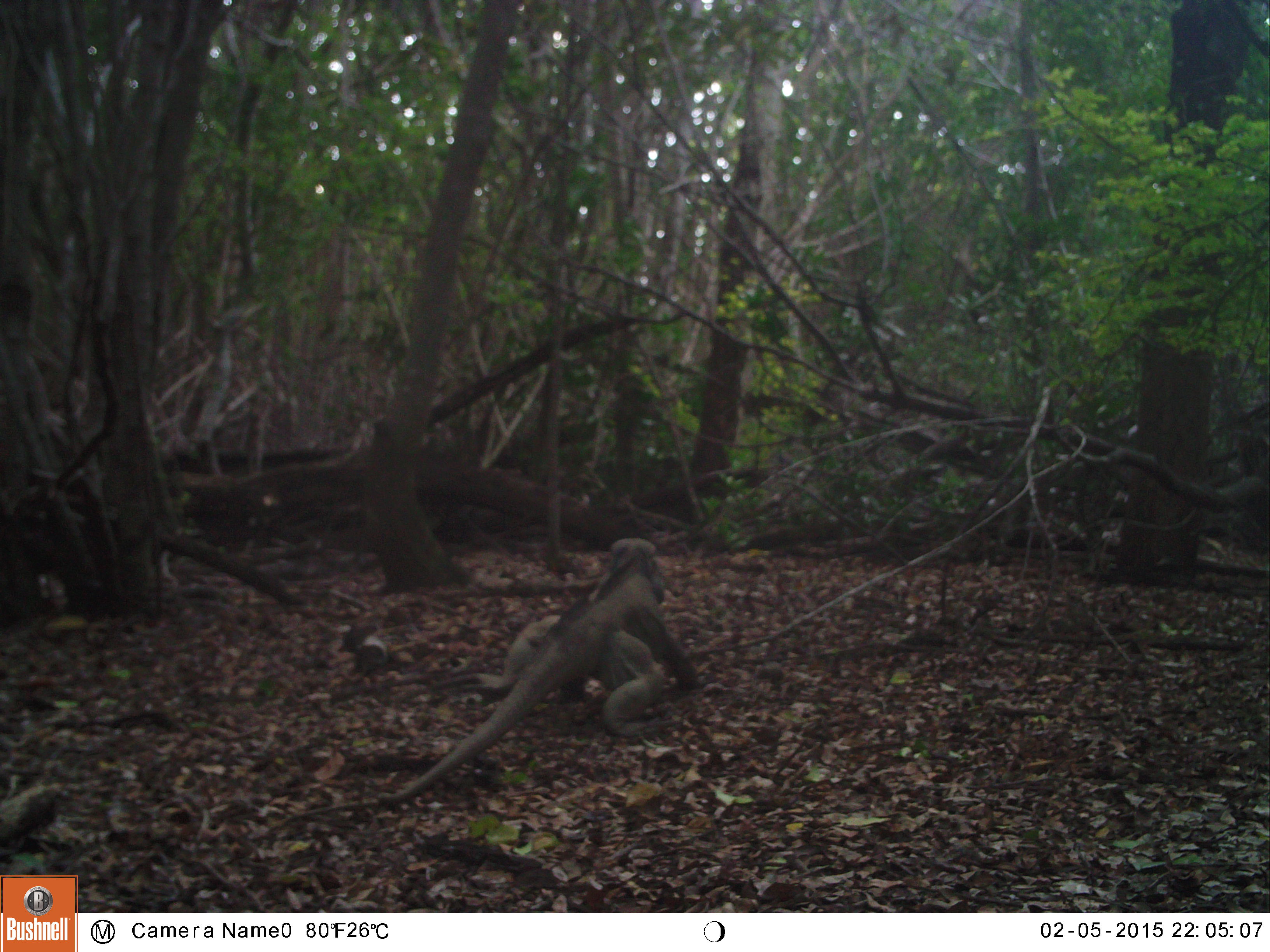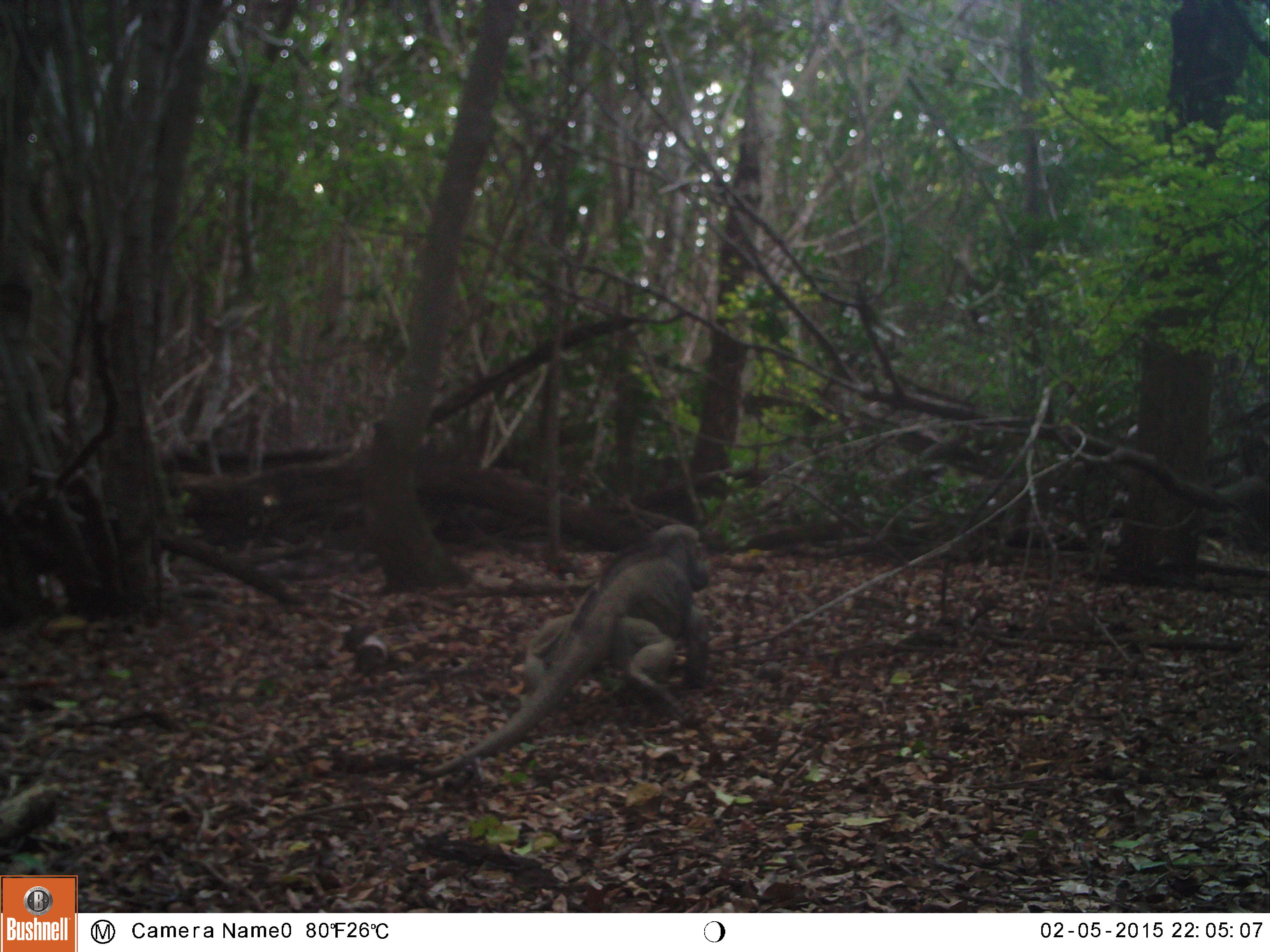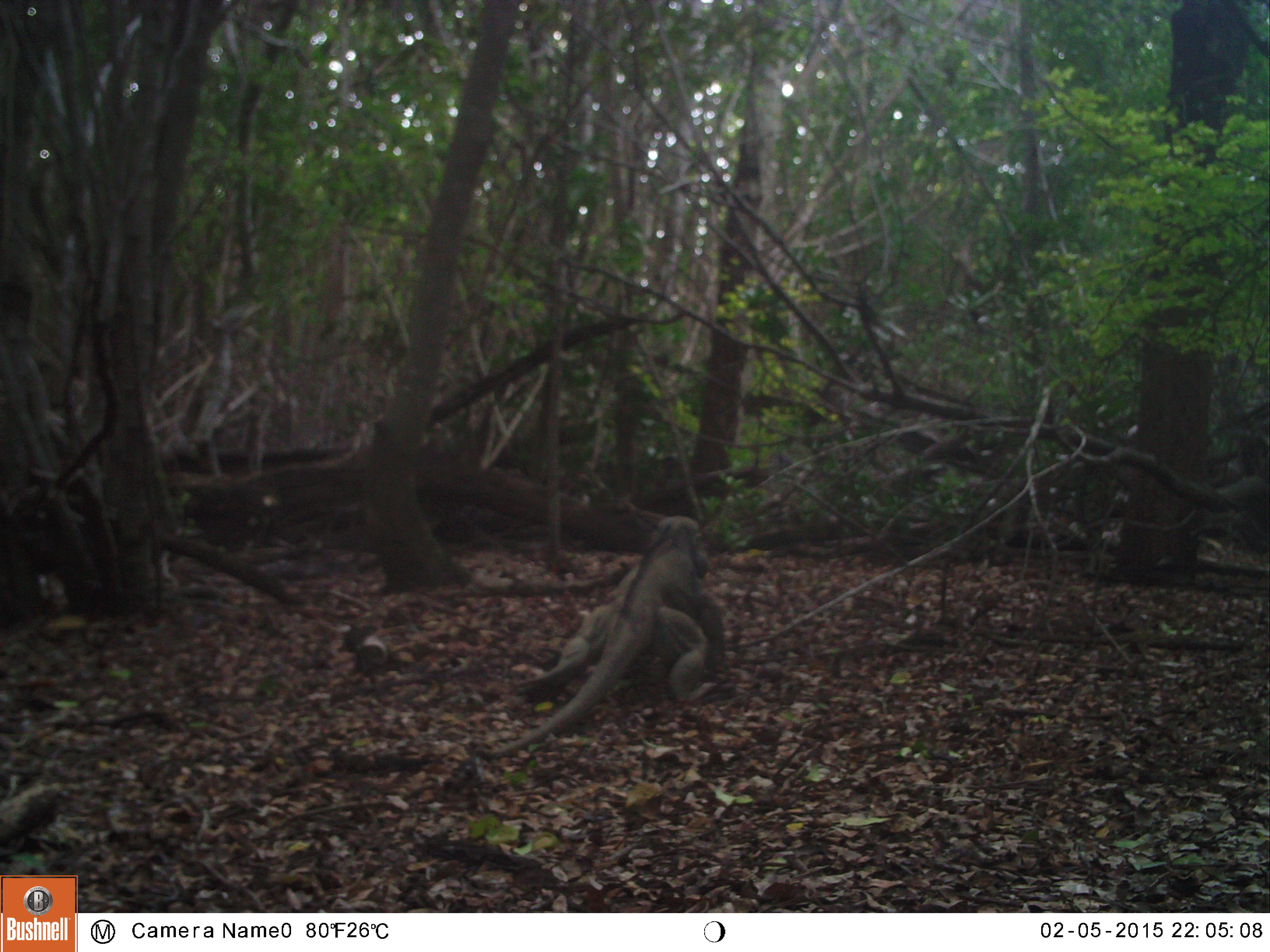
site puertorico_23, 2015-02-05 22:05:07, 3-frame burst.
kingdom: Animalia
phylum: Chordata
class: Reptilia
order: Squamata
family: Iguanidae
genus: Iguana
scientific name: Iguana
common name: typical iguanas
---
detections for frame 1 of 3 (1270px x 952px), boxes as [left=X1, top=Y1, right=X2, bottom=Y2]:
iguana: [left=353, top=539, right=702, bottom=809]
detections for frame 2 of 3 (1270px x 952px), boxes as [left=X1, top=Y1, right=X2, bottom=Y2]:
iguana: [left=411, top=517, right=714, bottom=785]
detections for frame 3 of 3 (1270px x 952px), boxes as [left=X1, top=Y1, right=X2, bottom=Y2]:
iguana: [left=480, top=512, right=727, bottom=751]